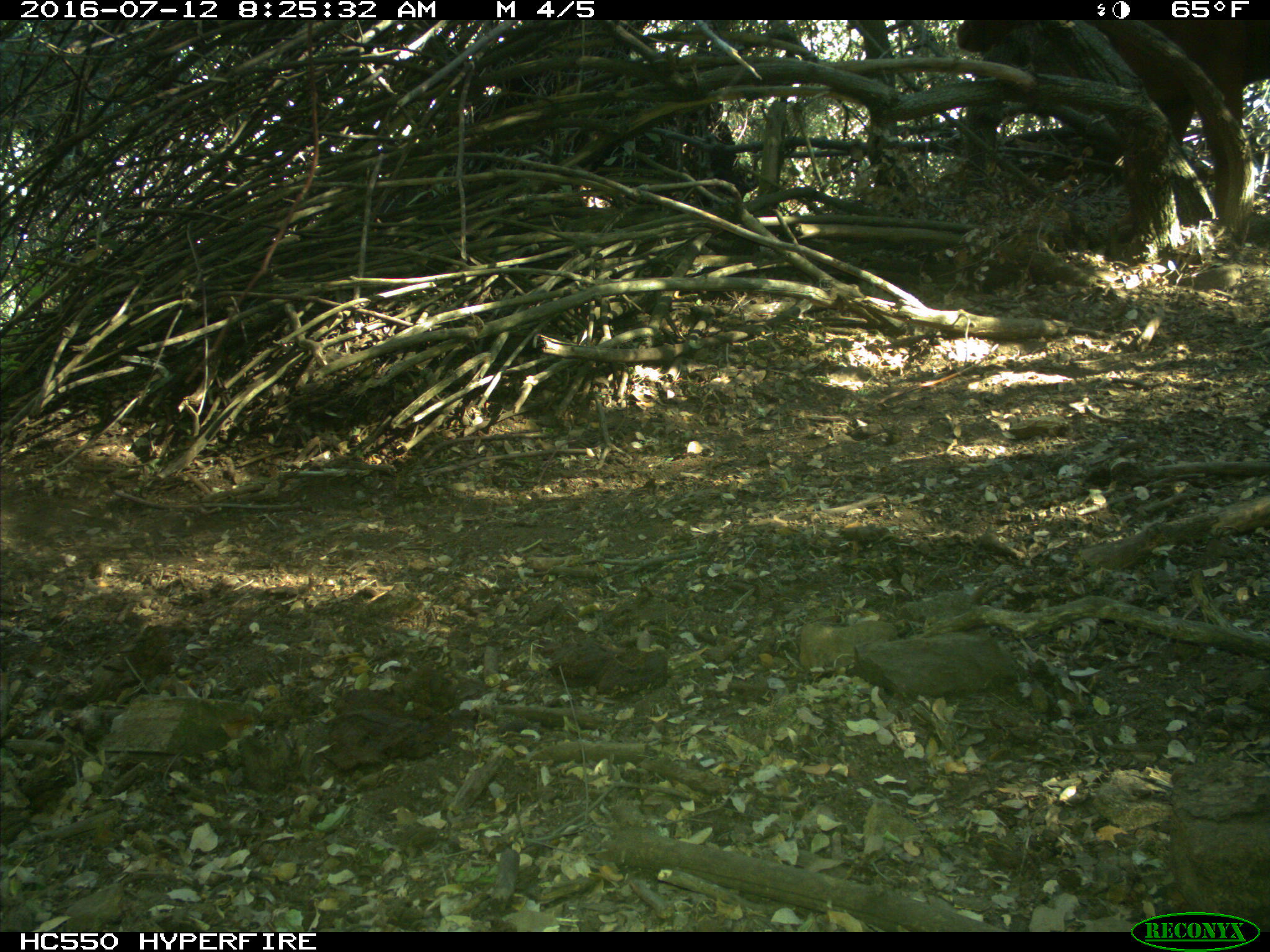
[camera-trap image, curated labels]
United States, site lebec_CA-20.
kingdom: Animalia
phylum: Chordata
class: Mammalia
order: Artiodactyla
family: Bovidae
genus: Bos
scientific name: Bos taurus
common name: domestic cow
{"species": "Bos taurus (domestic cow)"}